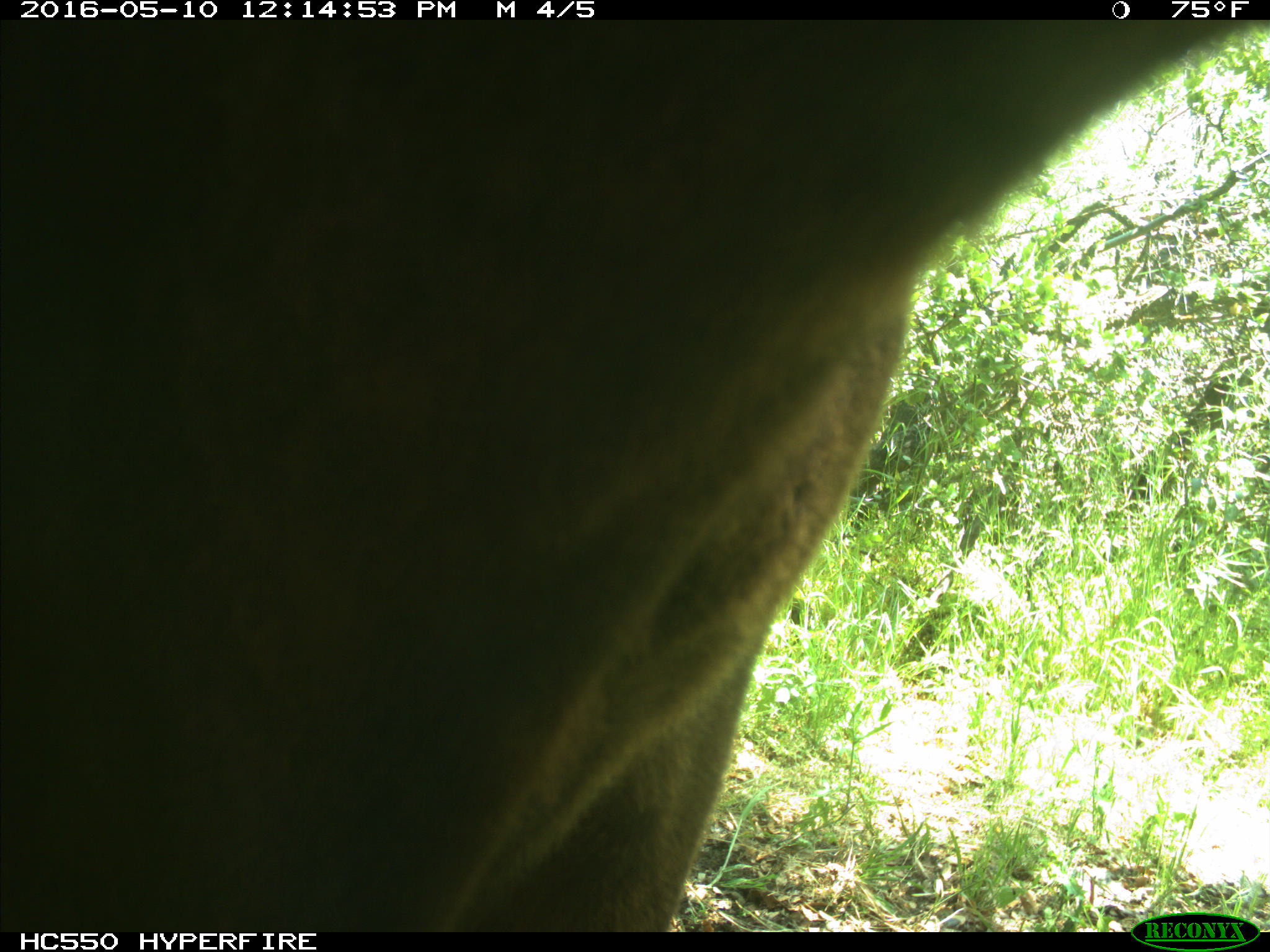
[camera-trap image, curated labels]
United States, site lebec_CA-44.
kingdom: Animalia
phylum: Chordata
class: Mammalia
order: Artiodactyla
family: Bovidae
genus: Bos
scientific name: Bos taurus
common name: domestic cow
Bos taurus (domestic cow).